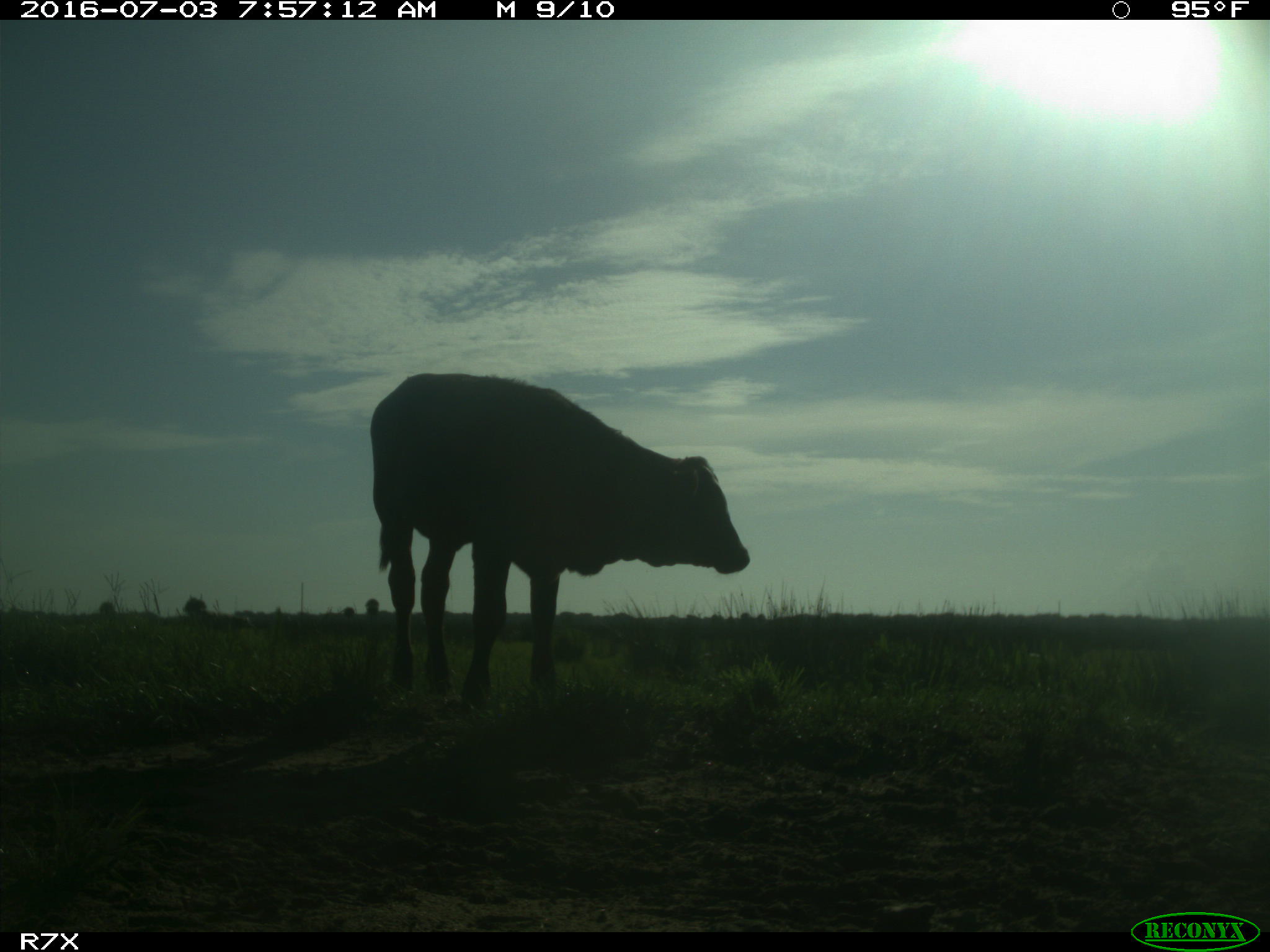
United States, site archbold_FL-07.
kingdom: Animalia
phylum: Chordata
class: Mammalia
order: Artiodactyla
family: Bovidae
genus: Bos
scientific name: Bos taurus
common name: domestic cow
Bos taurus (domestic cow).